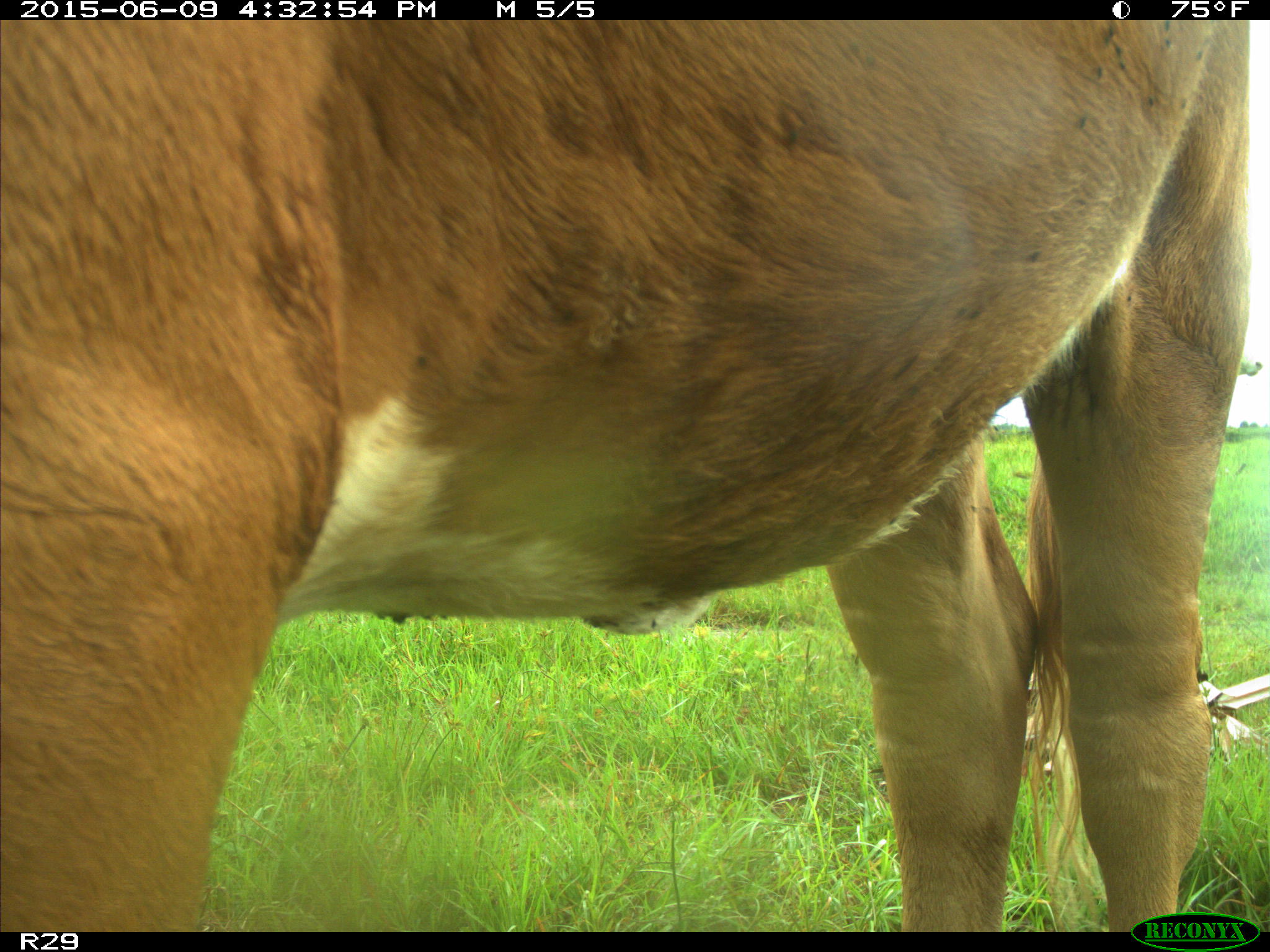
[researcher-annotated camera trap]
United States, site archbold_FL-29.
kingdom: Animalia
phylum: Chordata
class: Mammalia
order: Artiodactyla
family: Bovidae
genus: Bos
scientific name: Bos taurus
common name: domestic cow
Bos taurus (domestic cow).